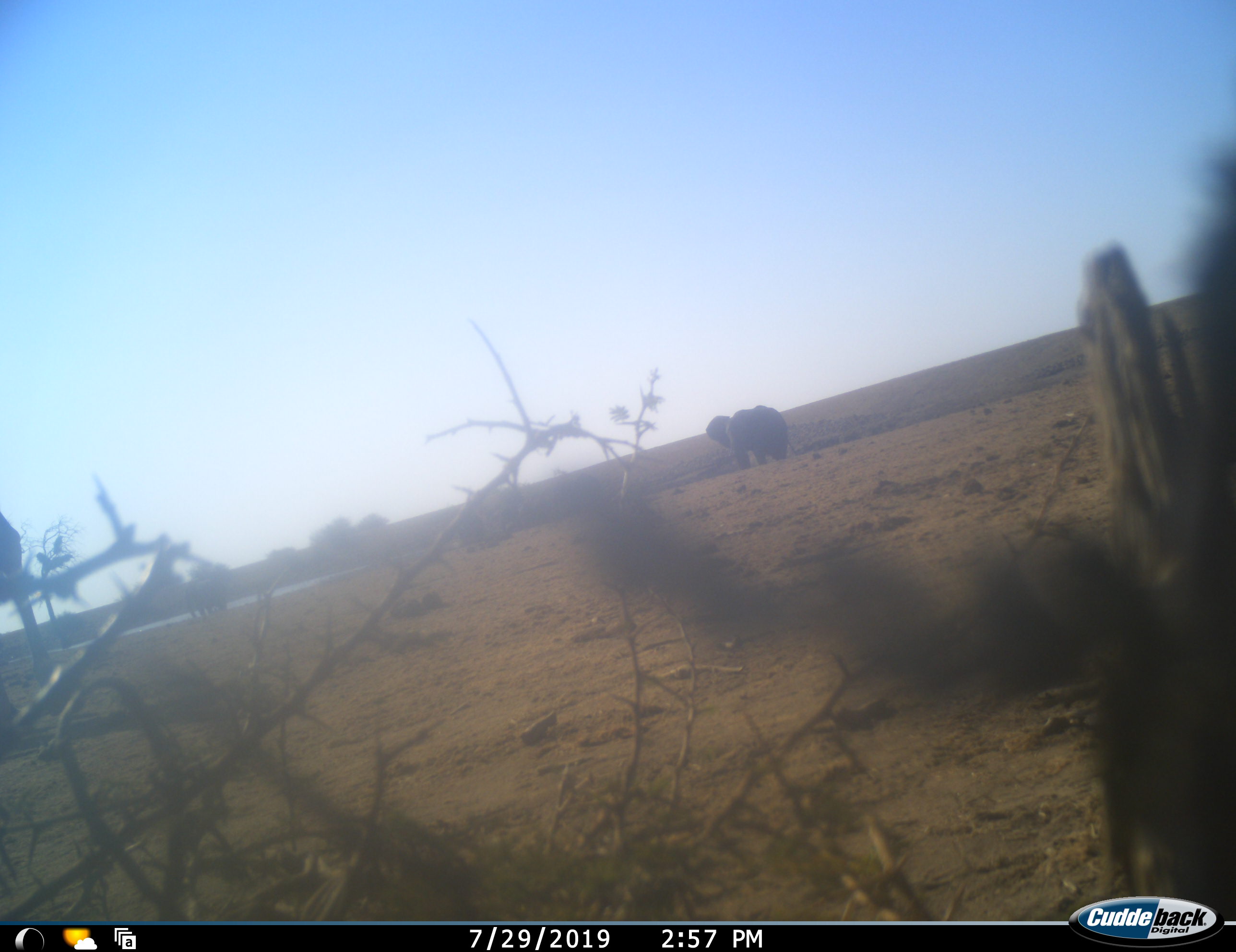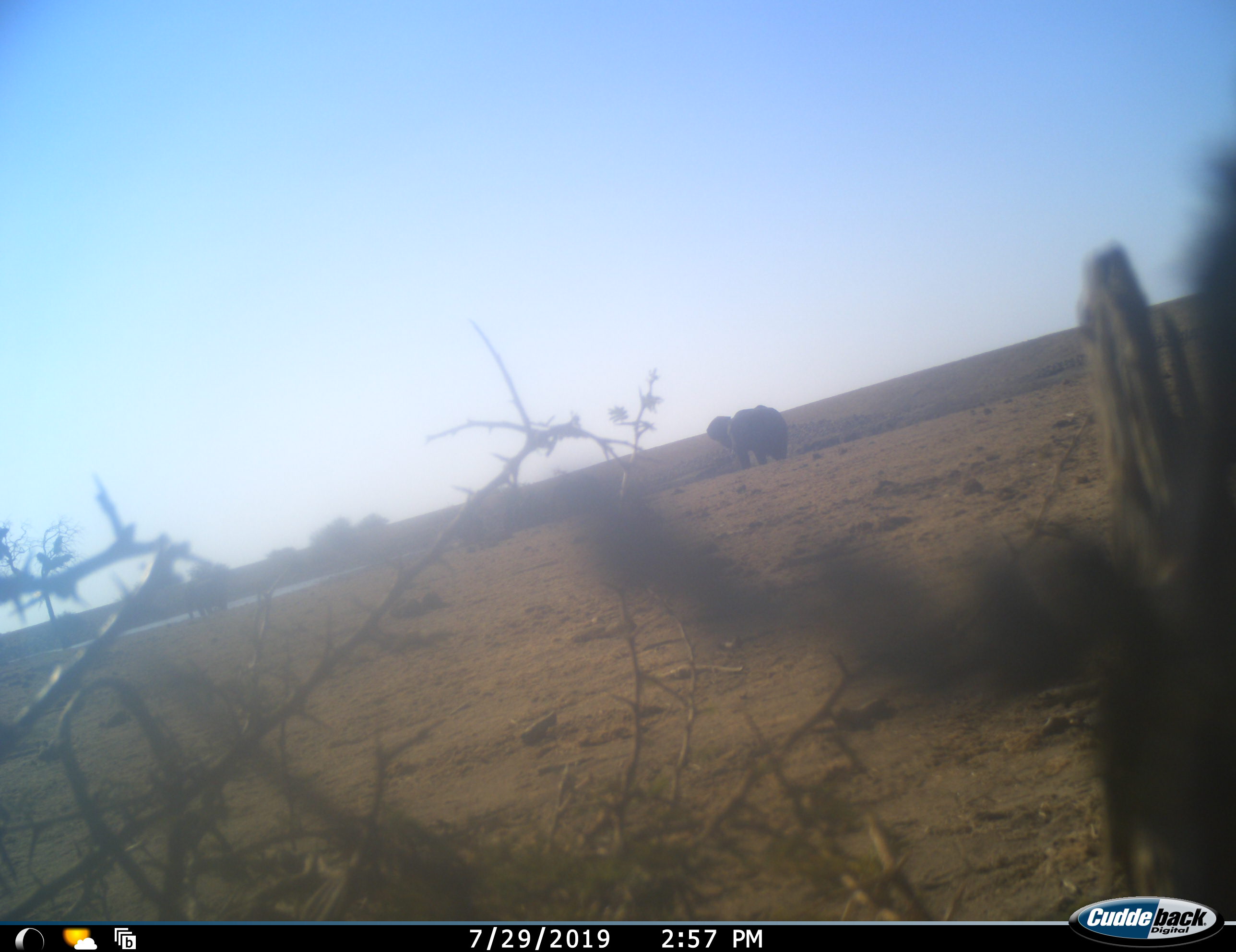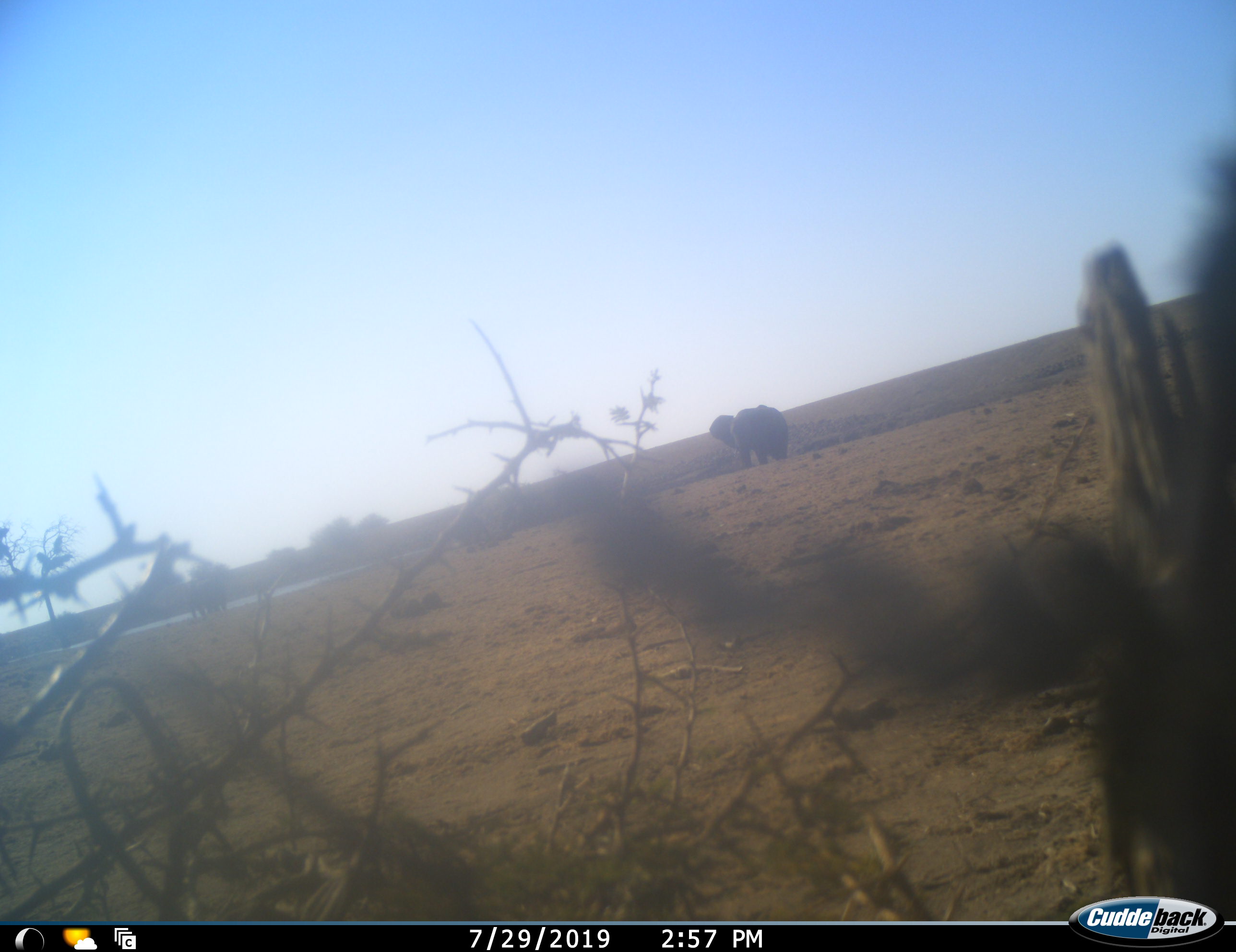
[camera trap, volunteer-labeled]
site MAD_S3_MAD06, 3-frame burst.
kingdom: Animalia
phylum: Chordata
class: Mammalia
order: Proboscidea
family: Elephantidae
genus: Loxodonta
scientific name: Loxodonta africana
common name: african bush elephant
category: elephant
Elephant (african bush elephant) (Loxodonta africana), count 2. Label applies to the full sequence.